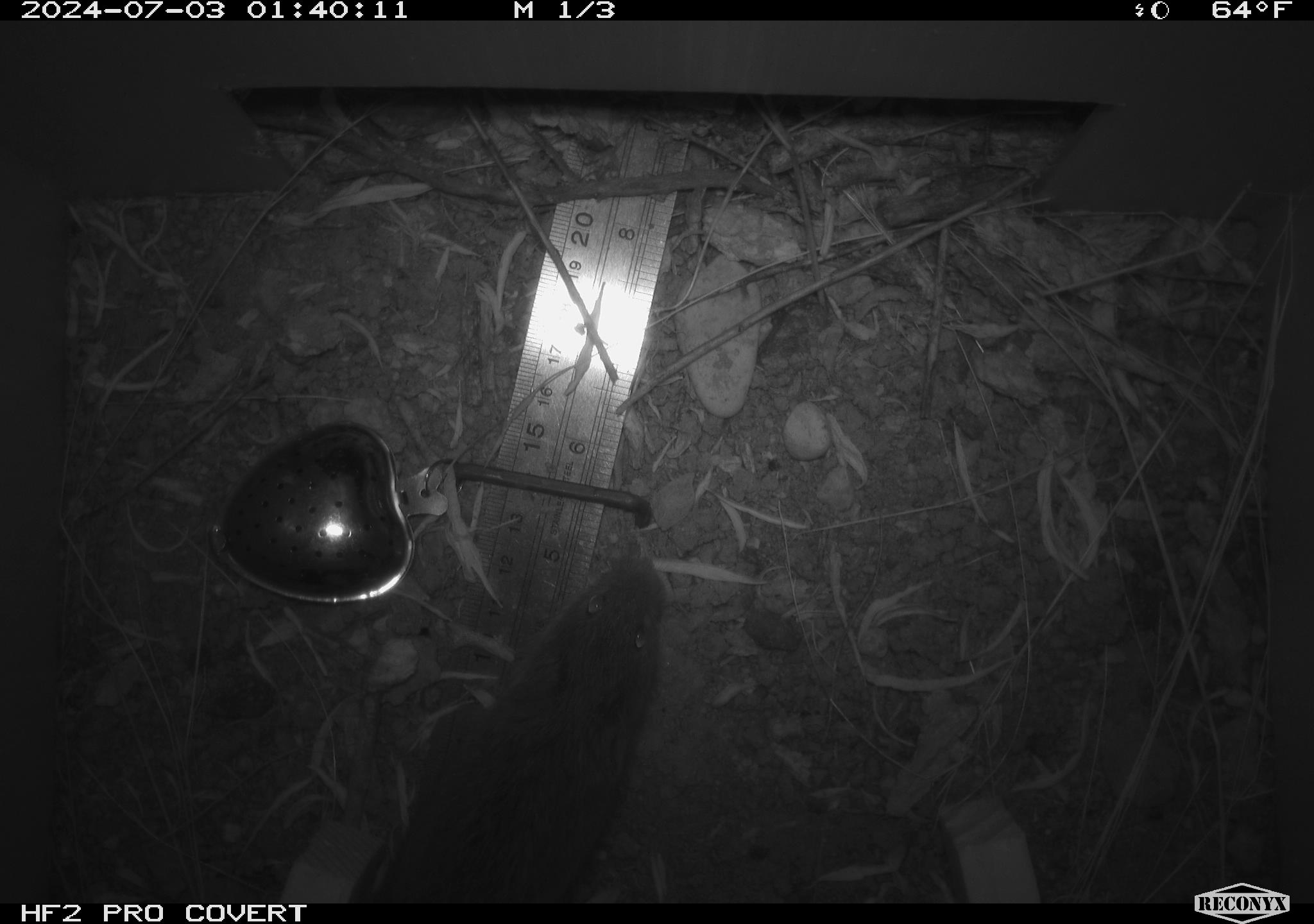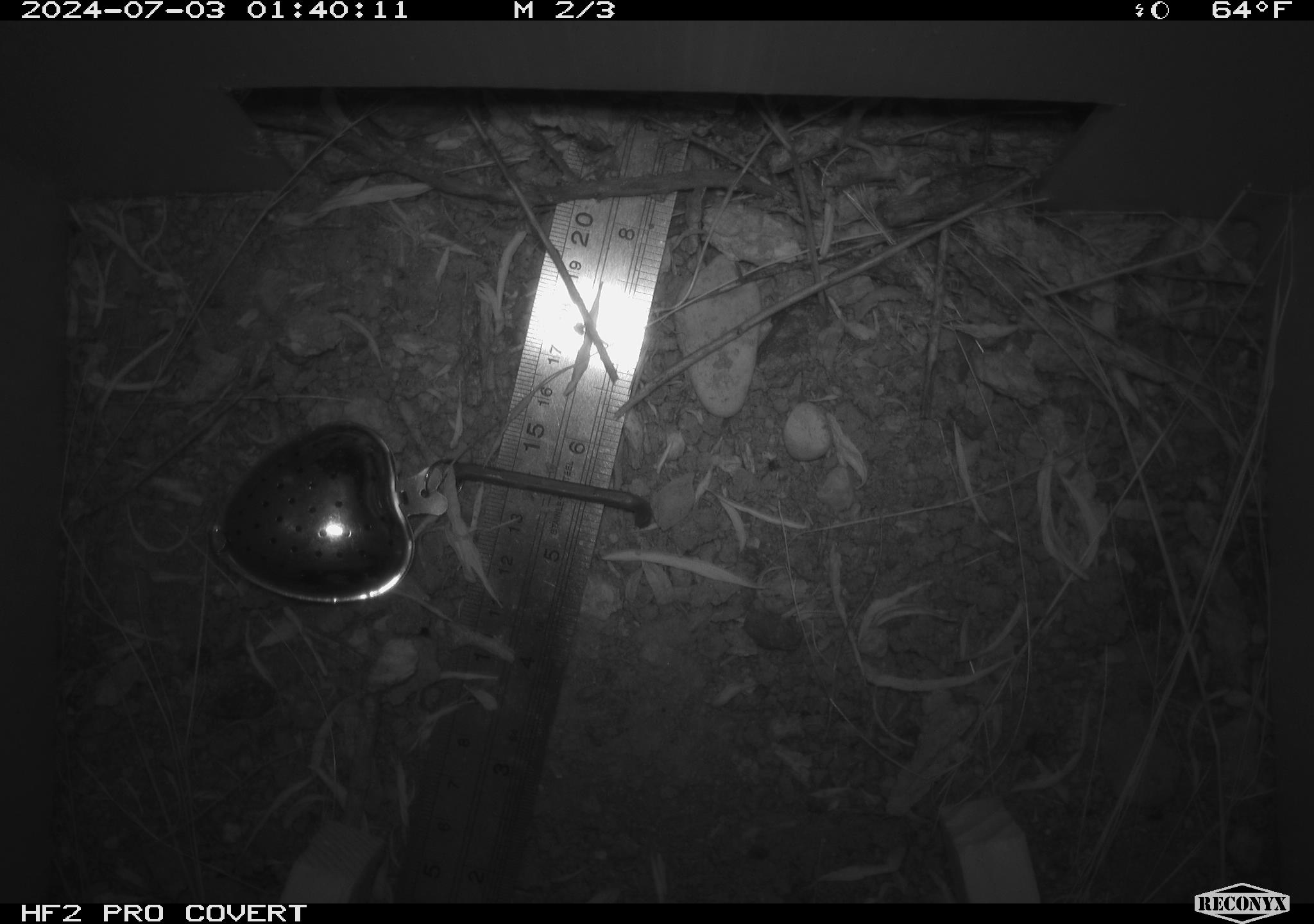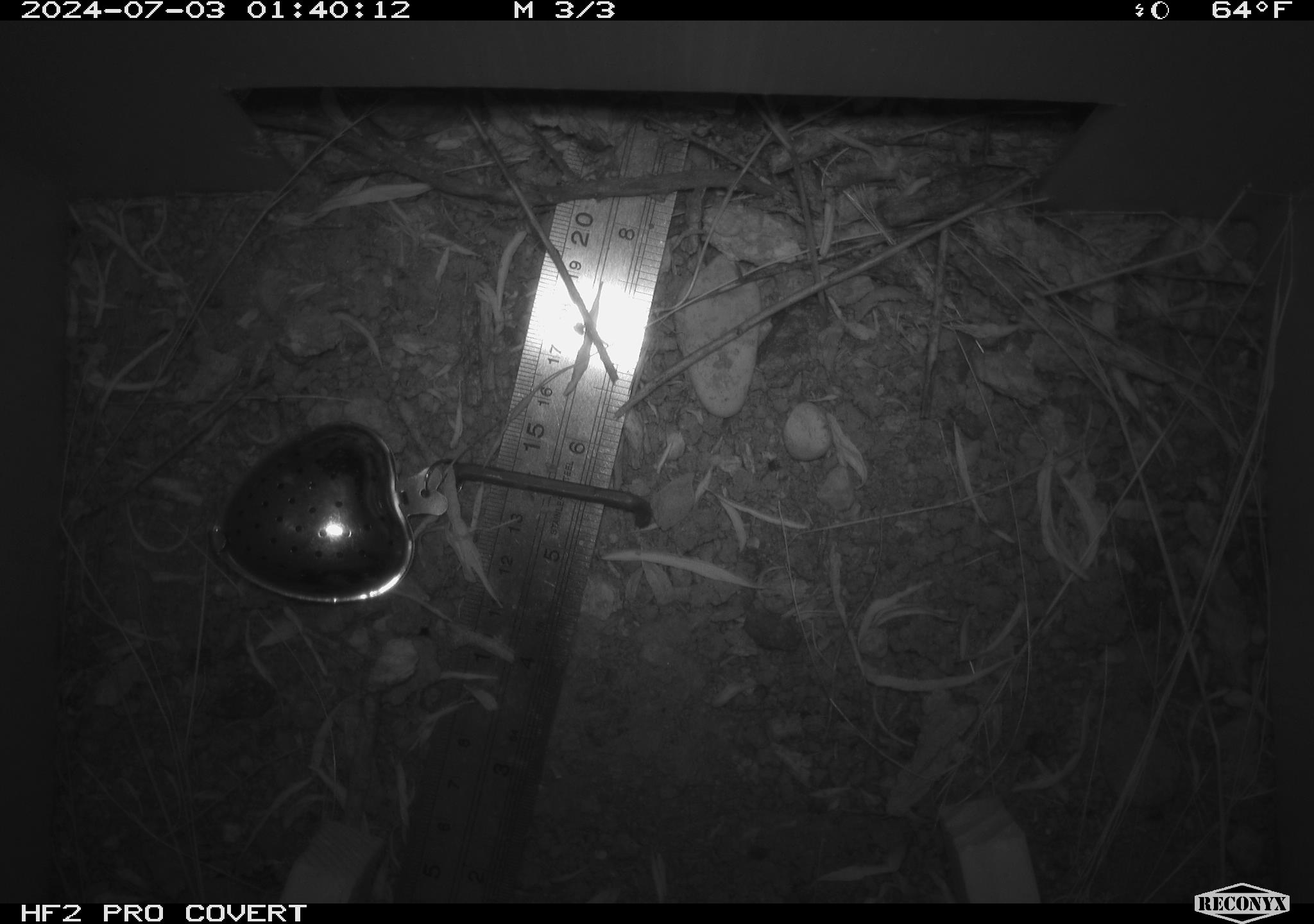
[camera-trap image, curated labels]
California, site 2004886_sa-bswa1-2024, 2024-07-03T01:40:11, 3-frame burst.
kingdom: Animalia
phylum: Chordata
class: Mammalia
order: Rodentia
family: Cricetidae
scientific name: Arvicolinae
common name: voles, lemmings, and muskrats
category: arvicolinae subfamily